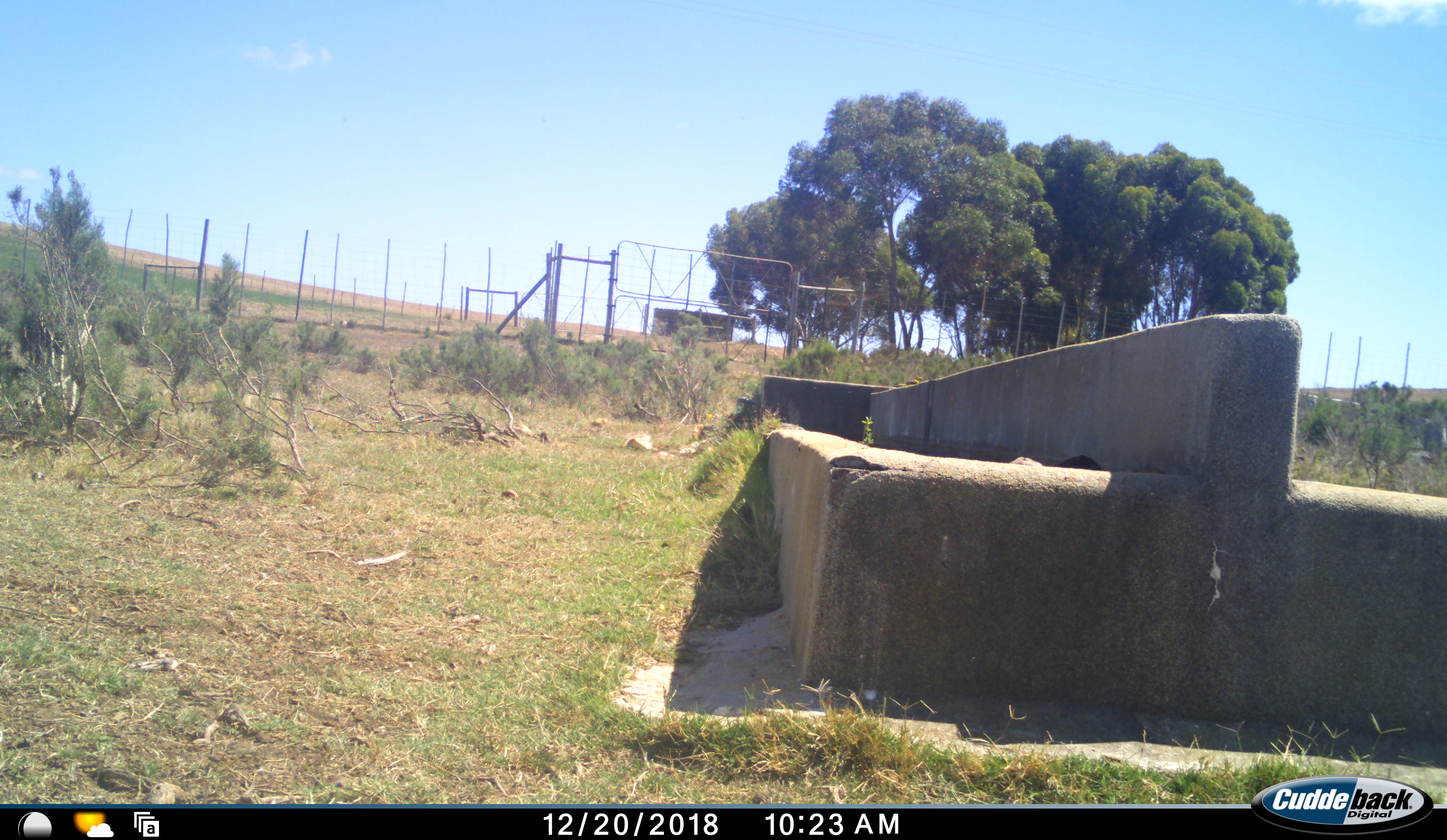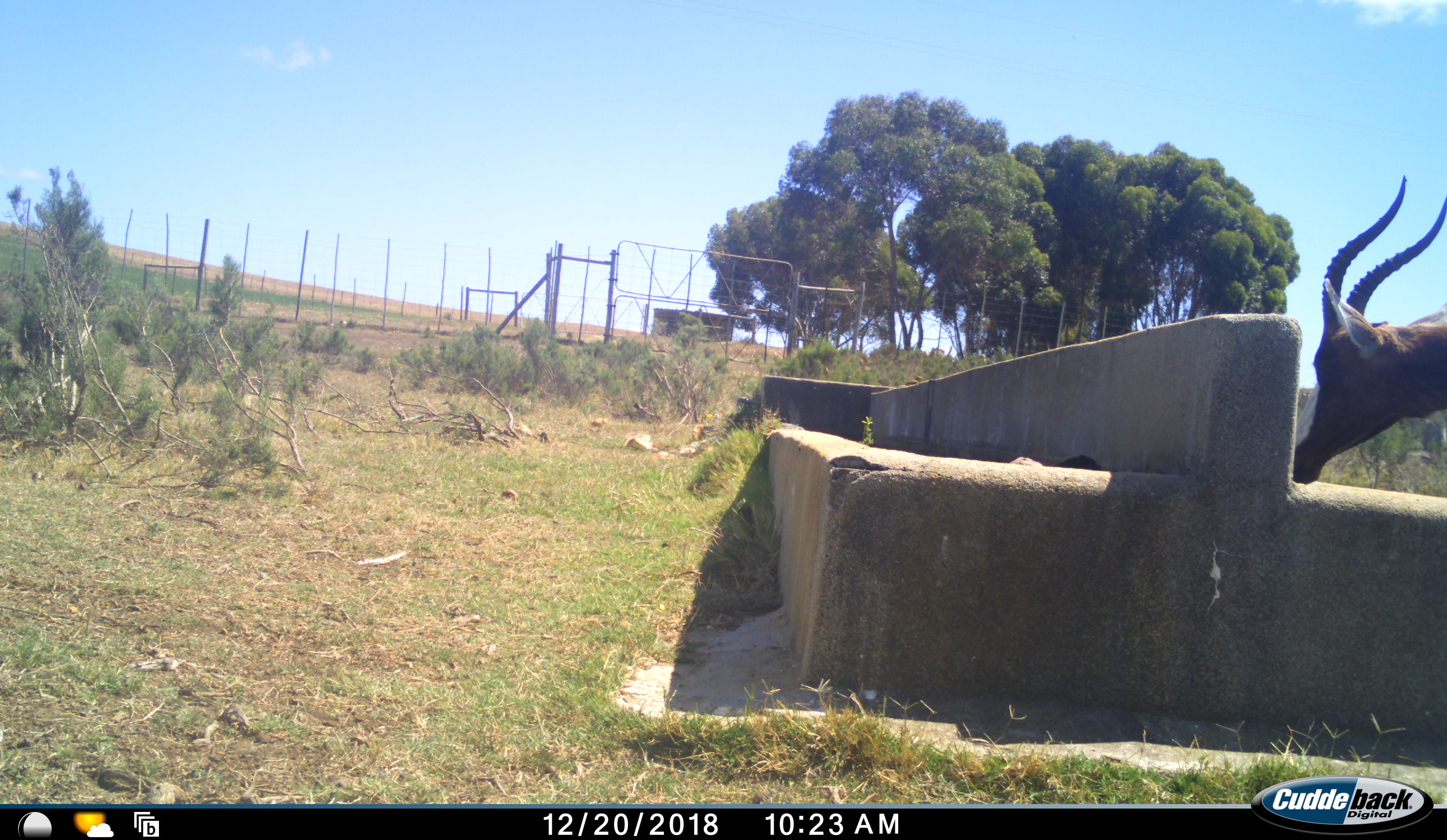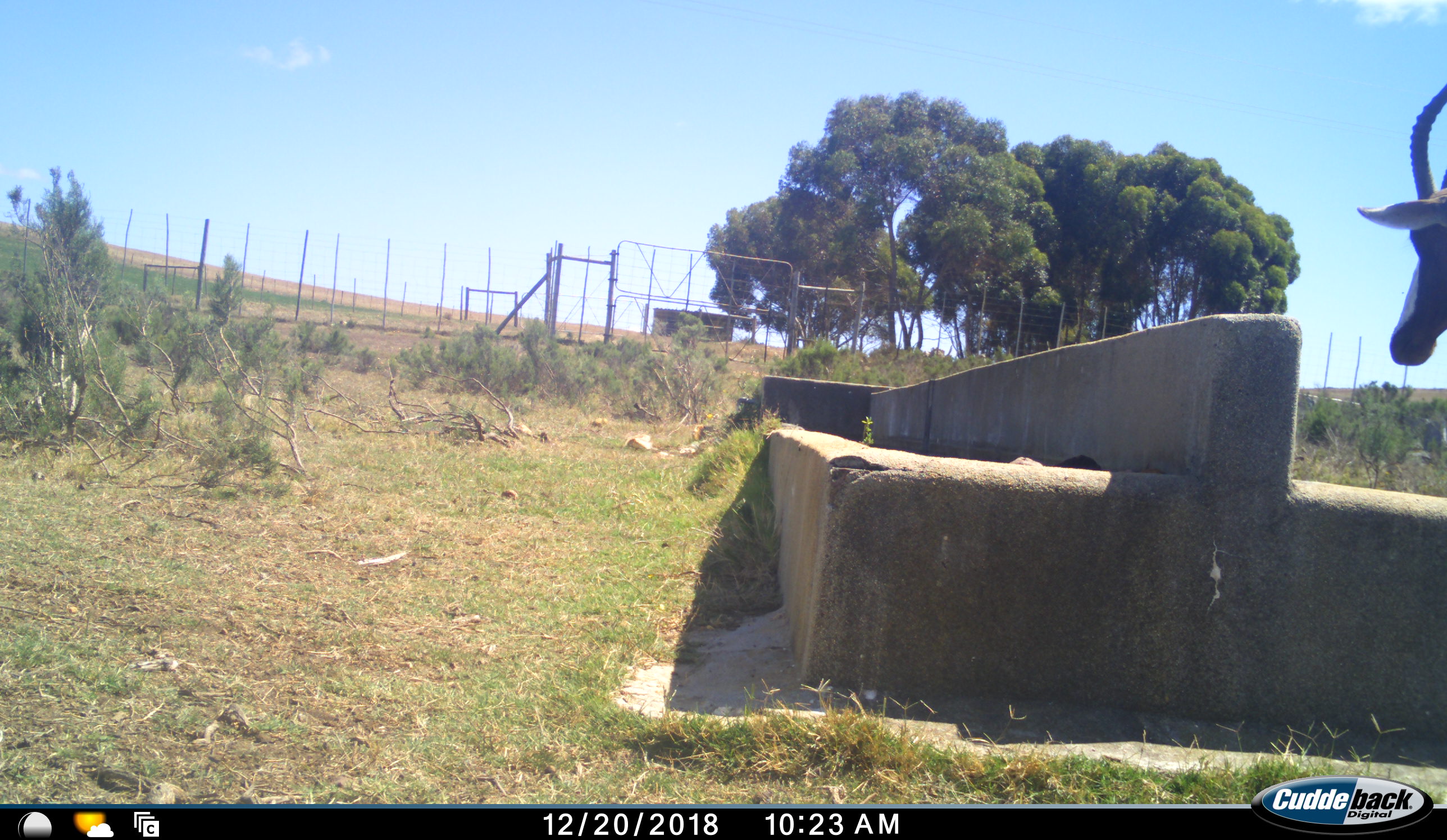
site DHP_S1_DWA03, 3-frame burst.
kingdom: Animalia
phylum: Chordata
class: Mammalia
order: Artiodactyla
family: Bovidae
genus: Damaliscus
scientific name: Damaliscus pygargus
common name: bontebok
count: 1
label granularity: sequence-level